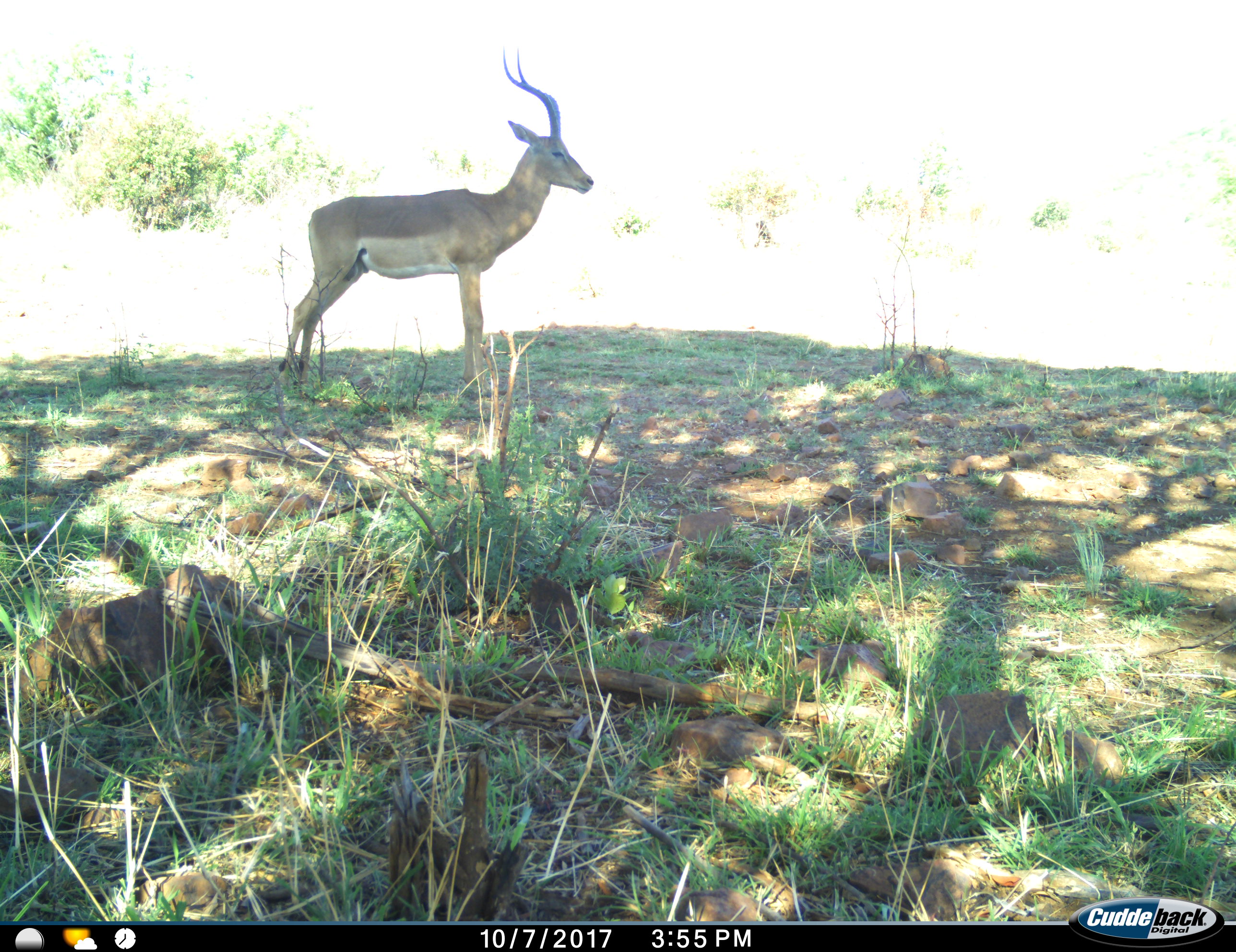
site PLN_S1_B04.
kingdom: Animalia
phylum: Chordata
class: Mammalia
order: Artiodactyla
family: Bovidae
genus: Aepyceros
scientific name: Aepyceros melampus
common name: impala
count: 1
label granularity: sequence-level